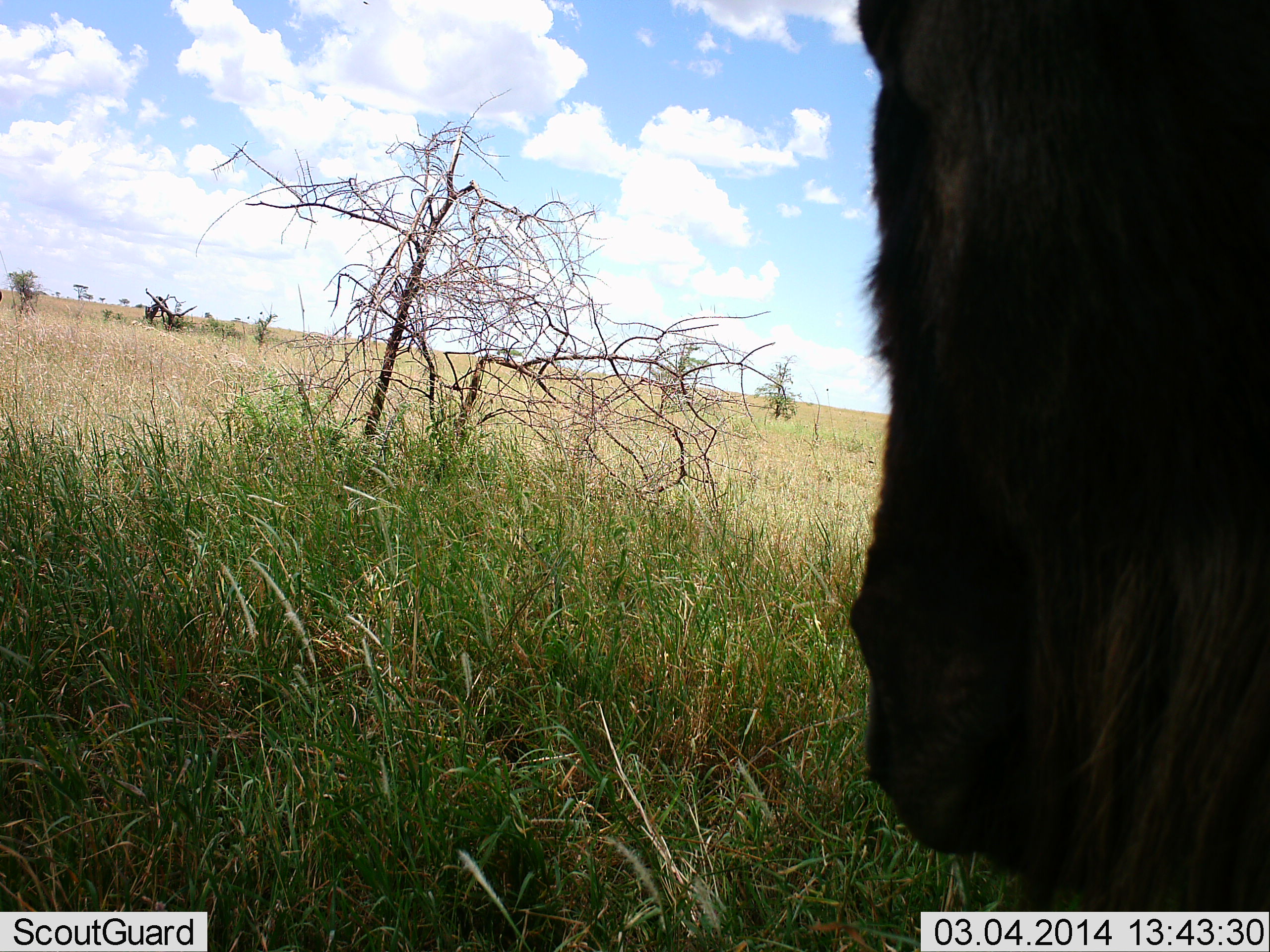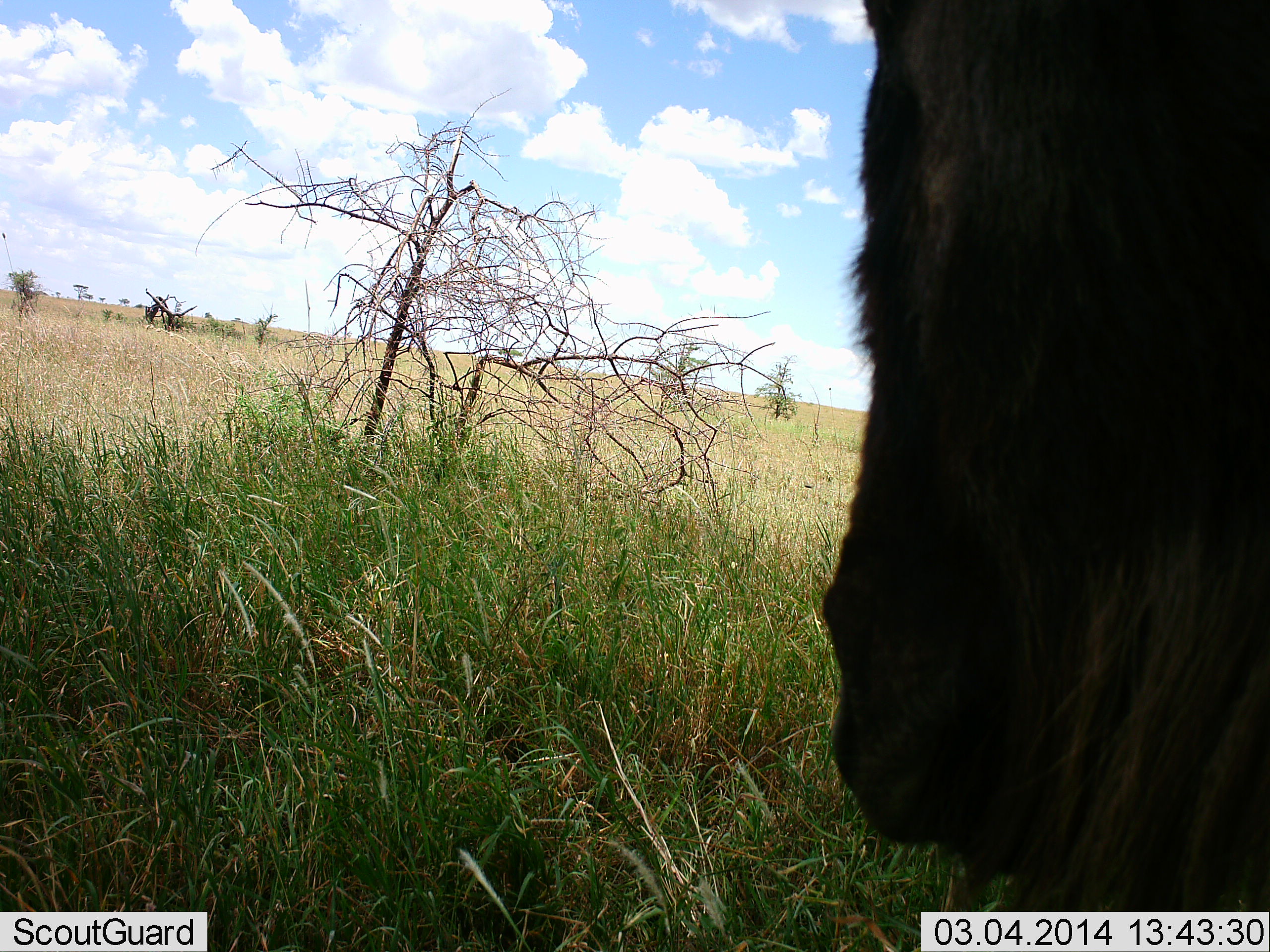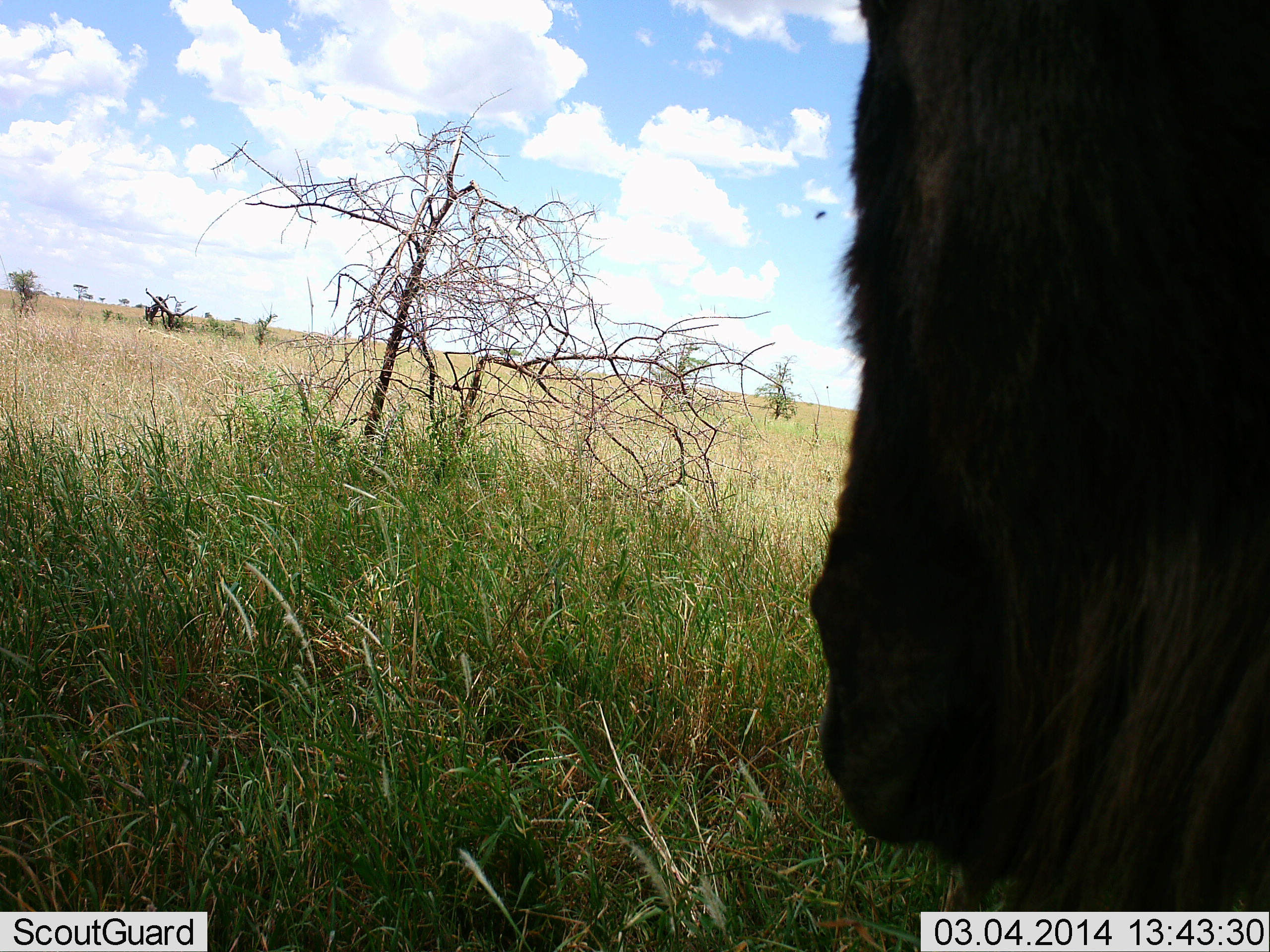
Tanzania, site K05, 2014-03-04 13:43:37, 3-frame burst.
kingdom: Animalia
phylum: Chordata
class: Mammalia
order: Artiodactyla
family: Bovidae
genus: Connochaetes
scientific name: Connochaetes taurinus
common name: blue wildebeest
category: wildebeest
Wildebeest (blue wildebeest) (Connochaetes taurinus), count 1. Behavior (volunteer vote fractions): standing 60%, resting 40%, moving 0%, interacting 0%. Young present (vote fraction): 0%. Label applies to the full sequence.